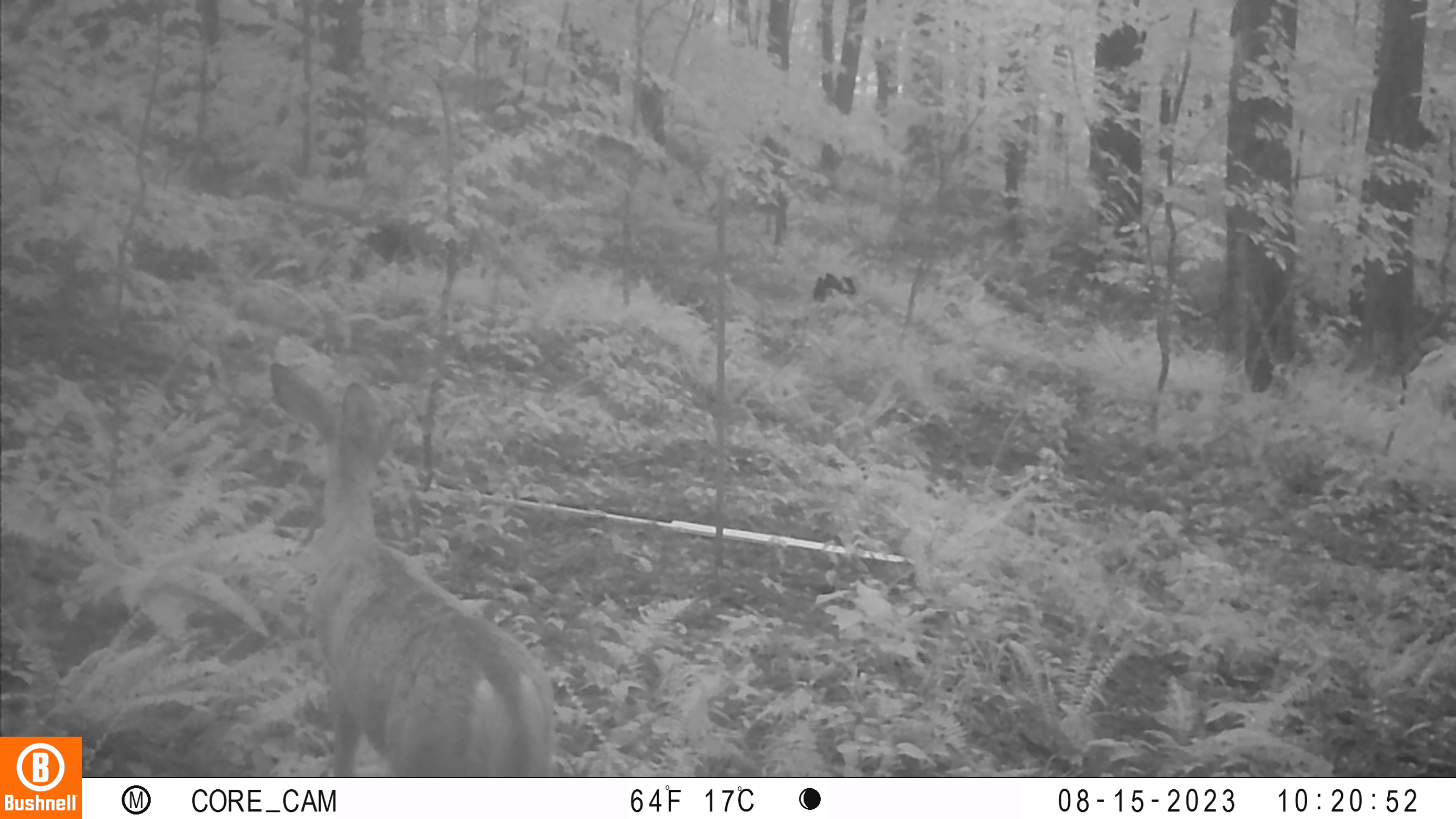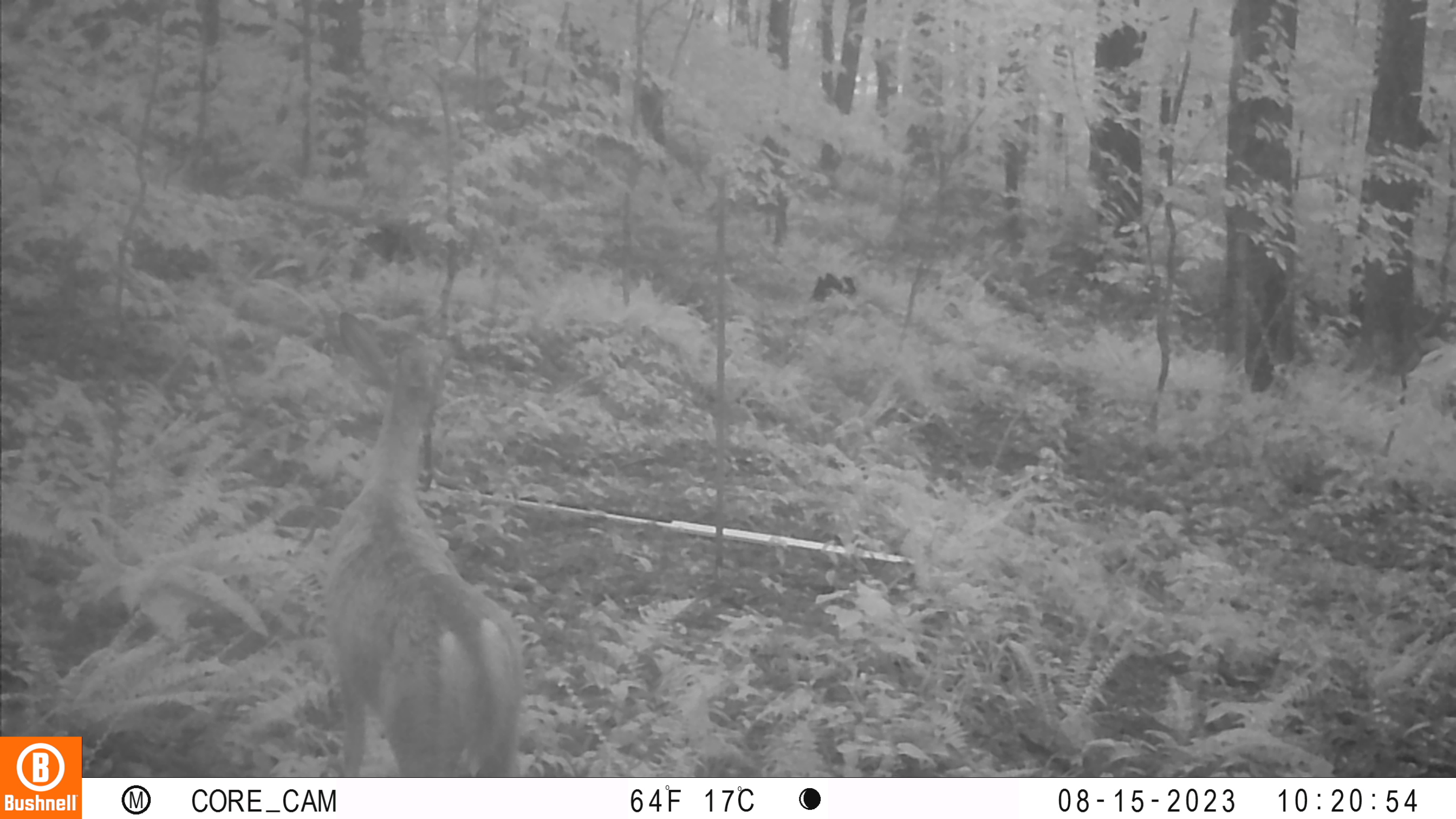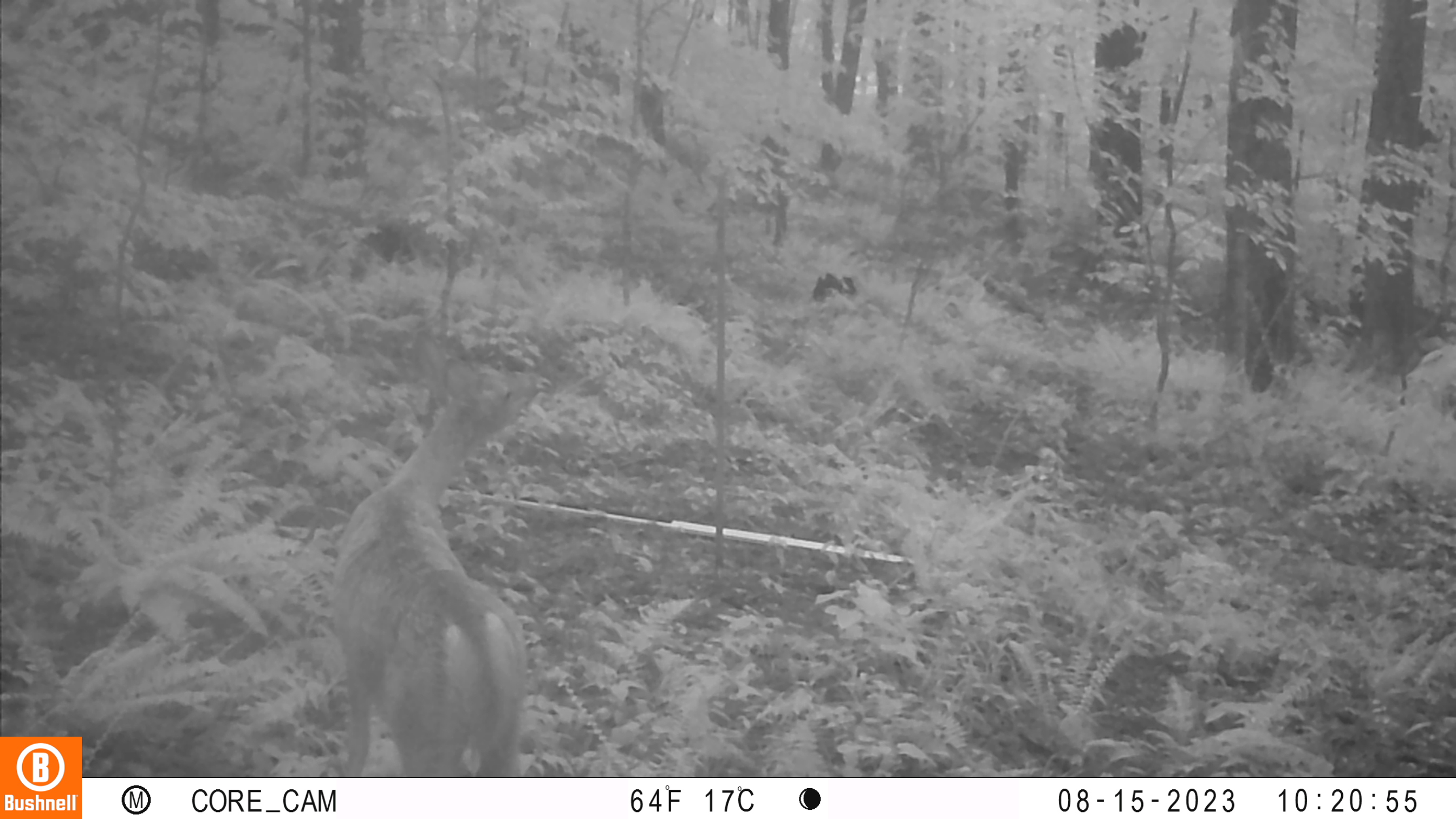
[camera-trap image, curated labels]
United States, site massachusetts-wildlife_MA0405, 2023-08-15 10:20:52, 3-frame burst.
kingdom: Animalia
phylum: Chordata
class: Mammalia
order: Artiodactyla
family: Cervidae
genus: Odocoileus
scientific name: Odocoileus virginianus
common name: white-tailed deer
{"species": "white-tailed deer (Odocoileus virginianus)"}